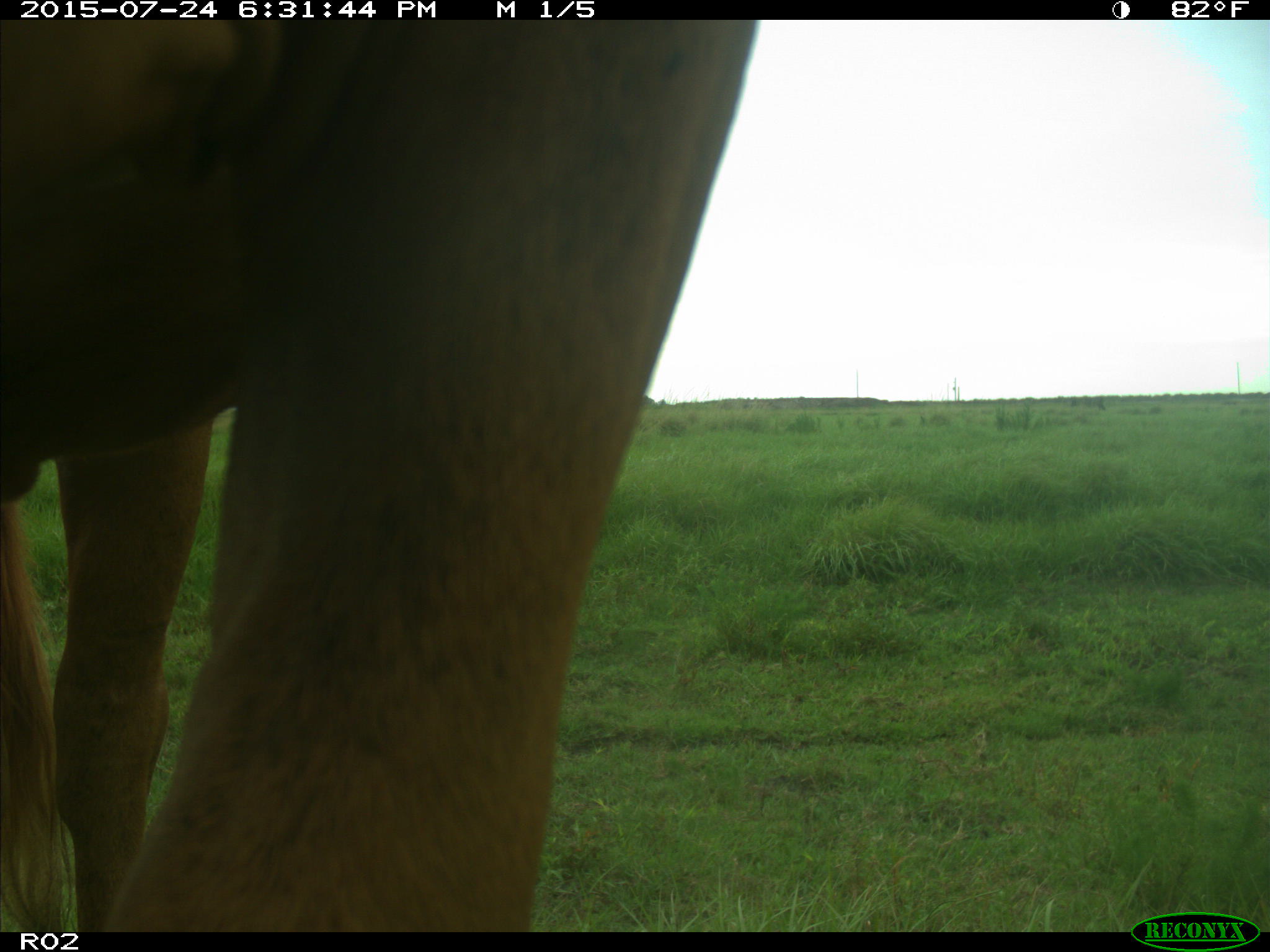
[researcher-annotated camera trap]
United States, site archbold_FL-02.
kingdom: Animalia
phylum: Chordata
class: Mammalia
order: Artiodactyla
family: Bovidae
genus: Bos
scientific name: Bos taurus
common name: domestic cow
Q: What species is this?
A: Bos taurus (domestic cow).